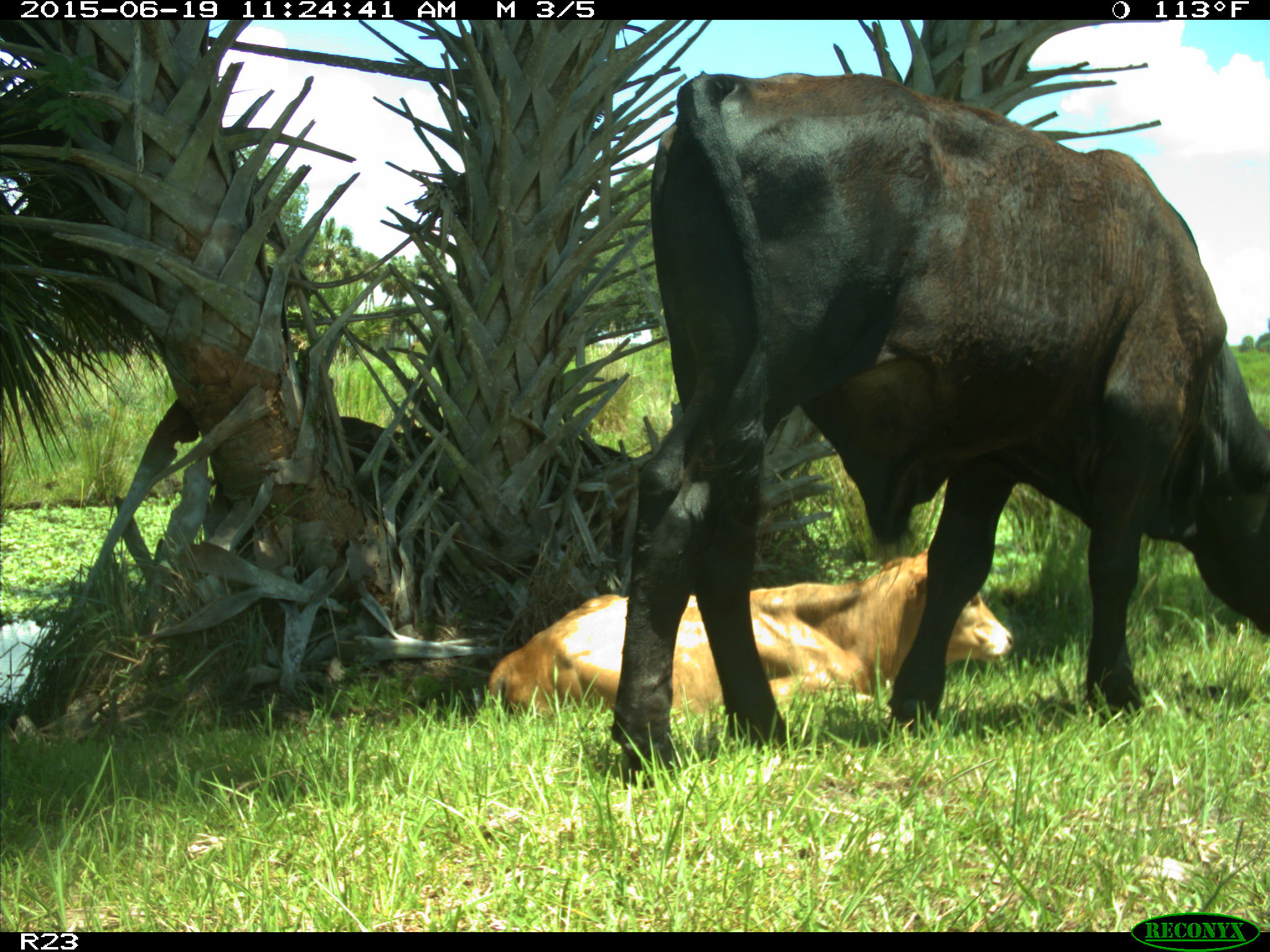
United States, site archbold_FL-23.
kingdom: Animalia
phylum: Chordata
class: Mammalia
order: Artiodactyla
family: Bovidae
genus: Bos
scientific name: Bos taurus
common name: domestic cow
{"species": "Bos taurus (domestic cow)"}